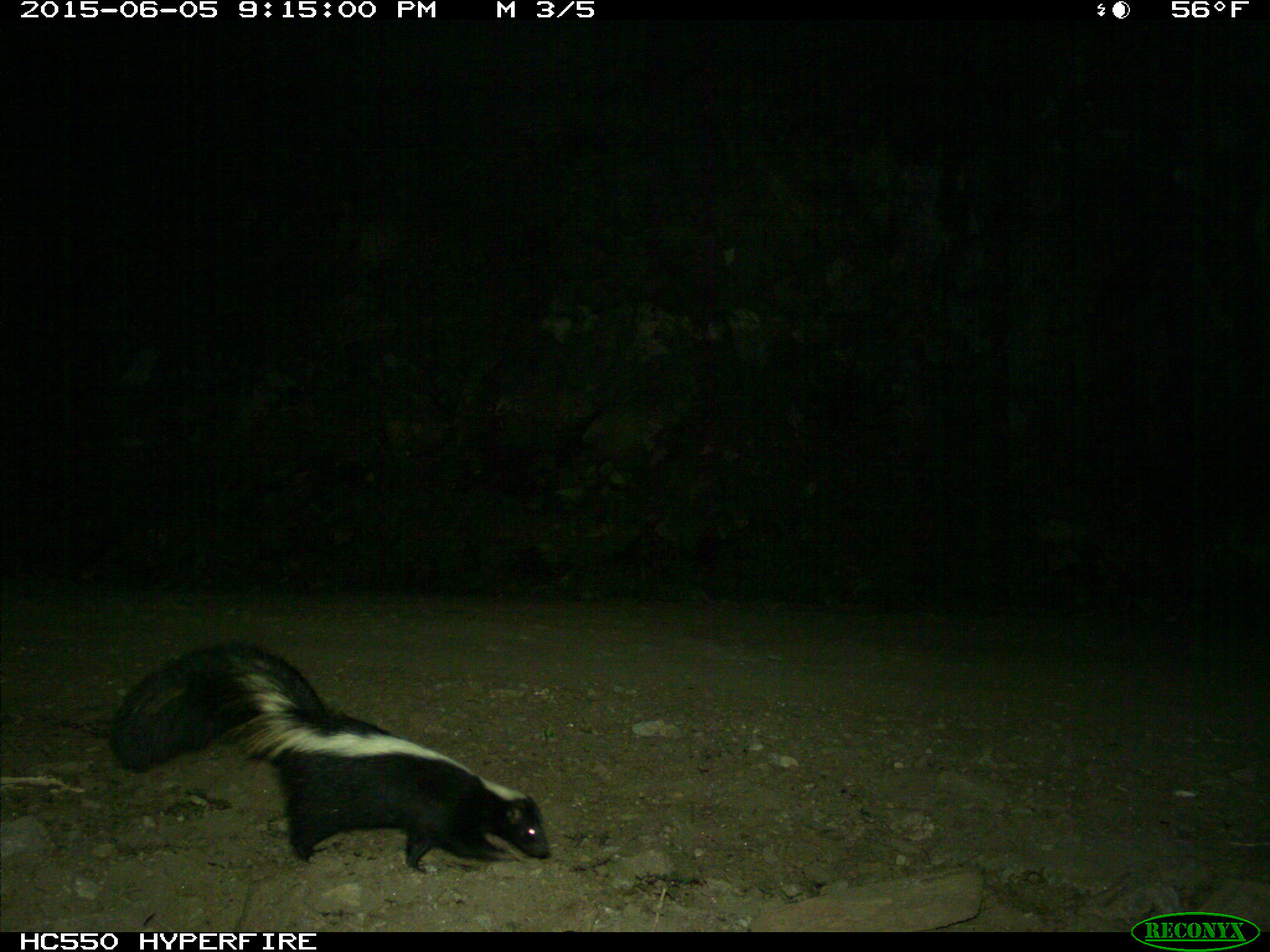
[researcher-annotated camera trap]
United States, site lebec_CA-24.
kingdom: Animalia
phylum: Chordata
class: Mammalia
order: Carnivora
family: Mephitidae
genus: Mephitis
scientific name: Mephitis mephitis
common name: striped skunk